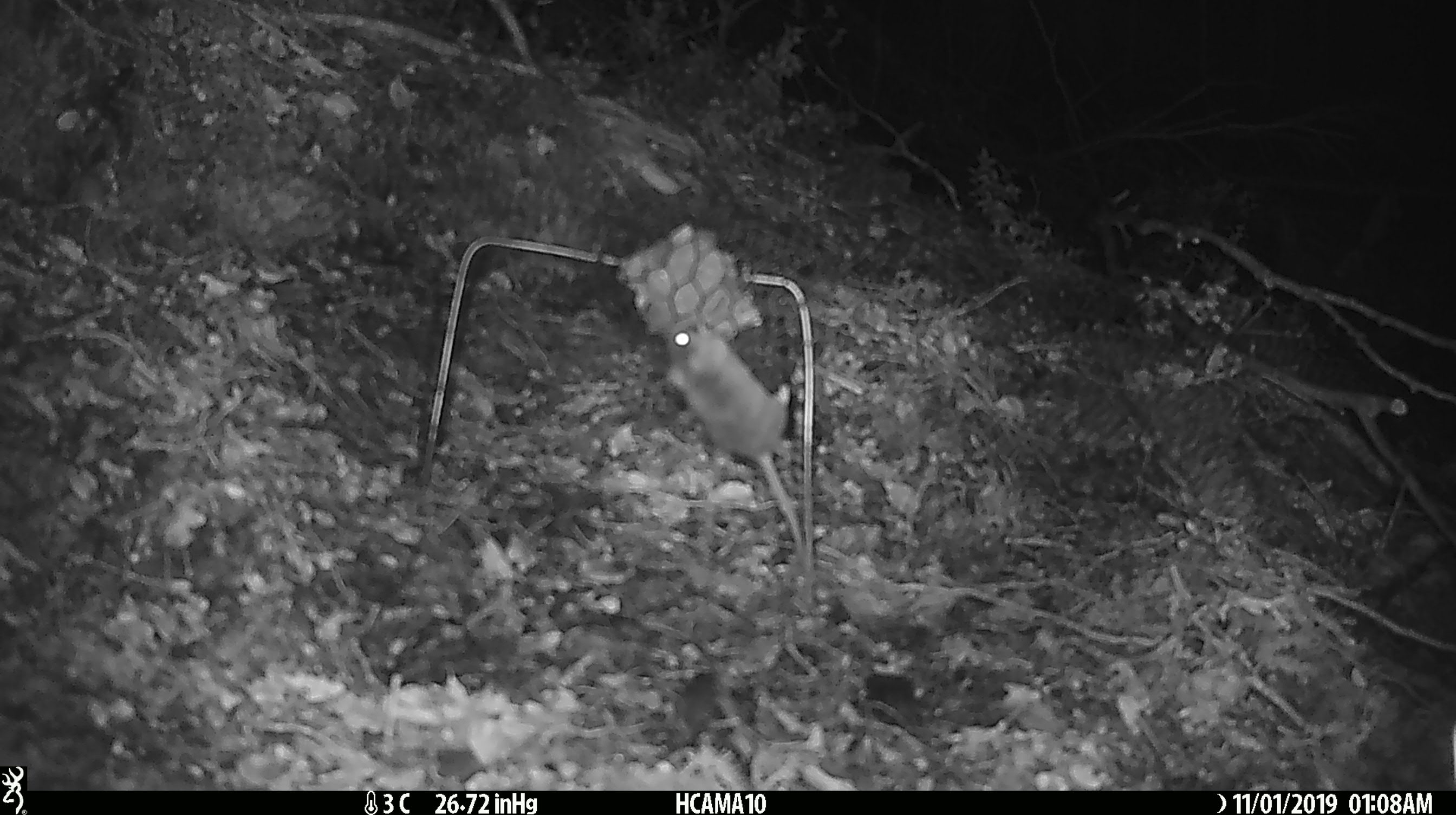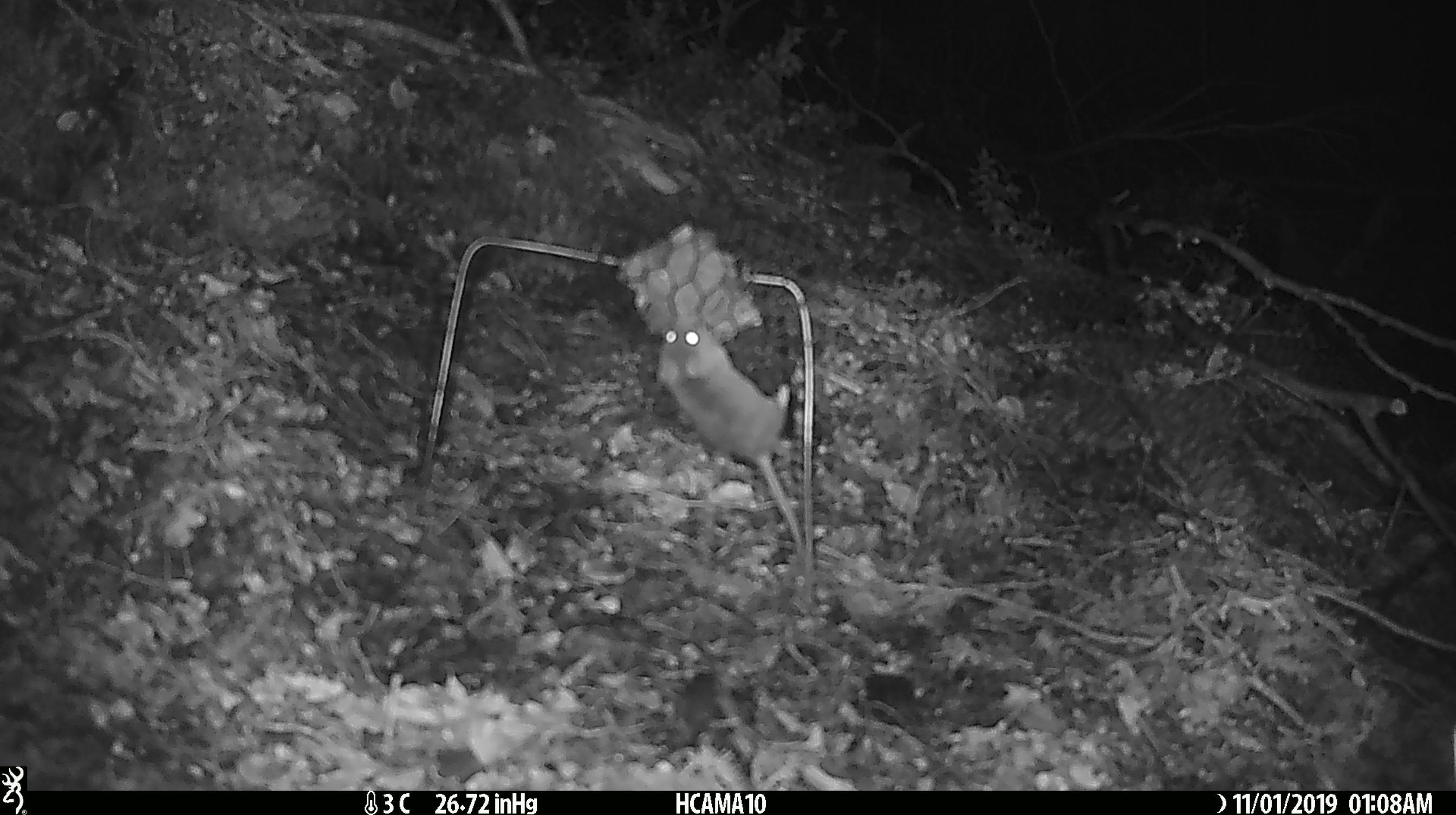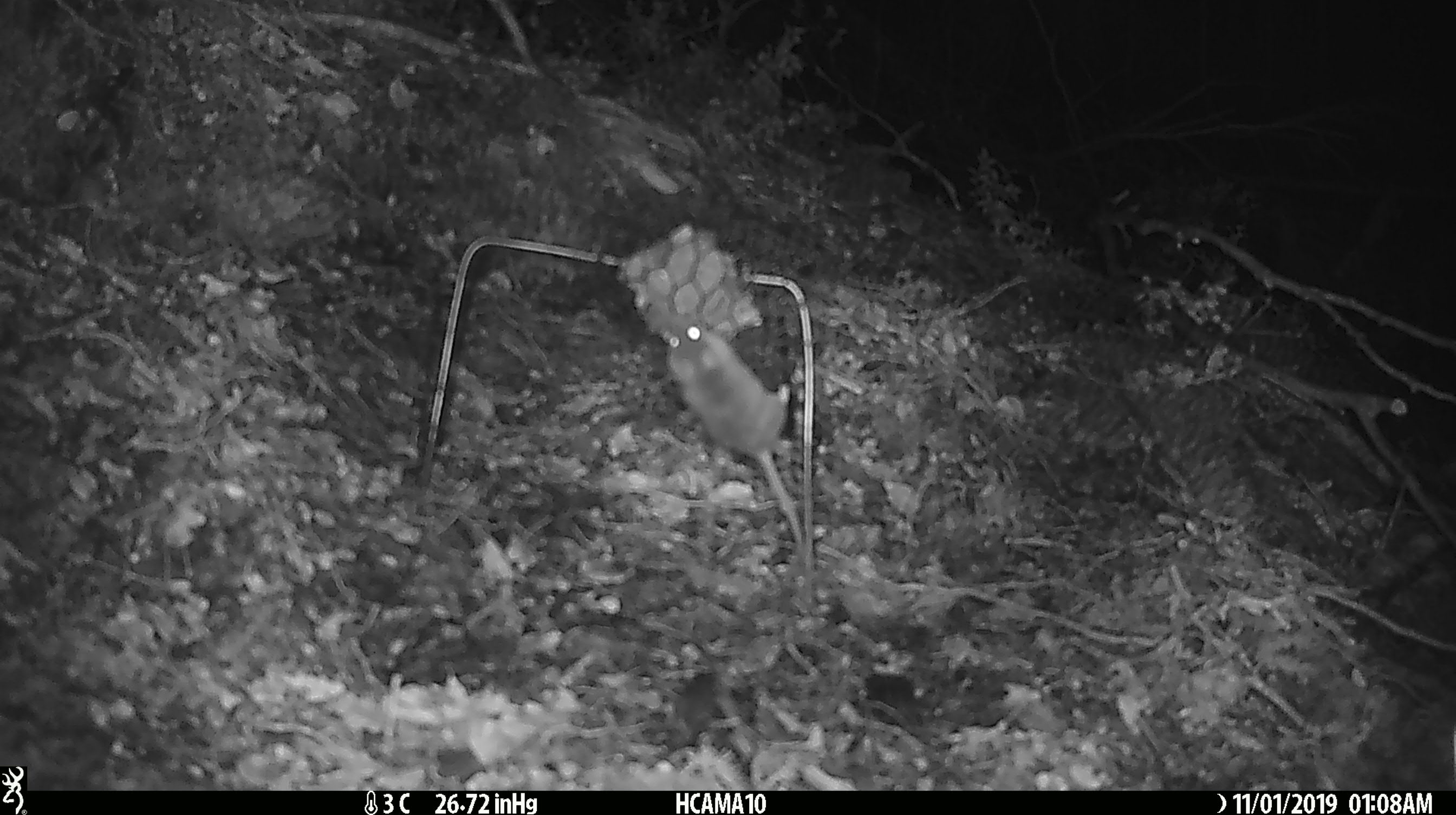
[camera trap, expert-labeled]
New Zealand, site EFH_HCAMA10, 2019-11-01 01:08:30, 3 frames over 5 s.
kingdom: Animalia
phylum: Chordata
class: Mammalia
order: Rodentia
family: Muridae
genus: Mus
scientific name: Mus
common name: mouse